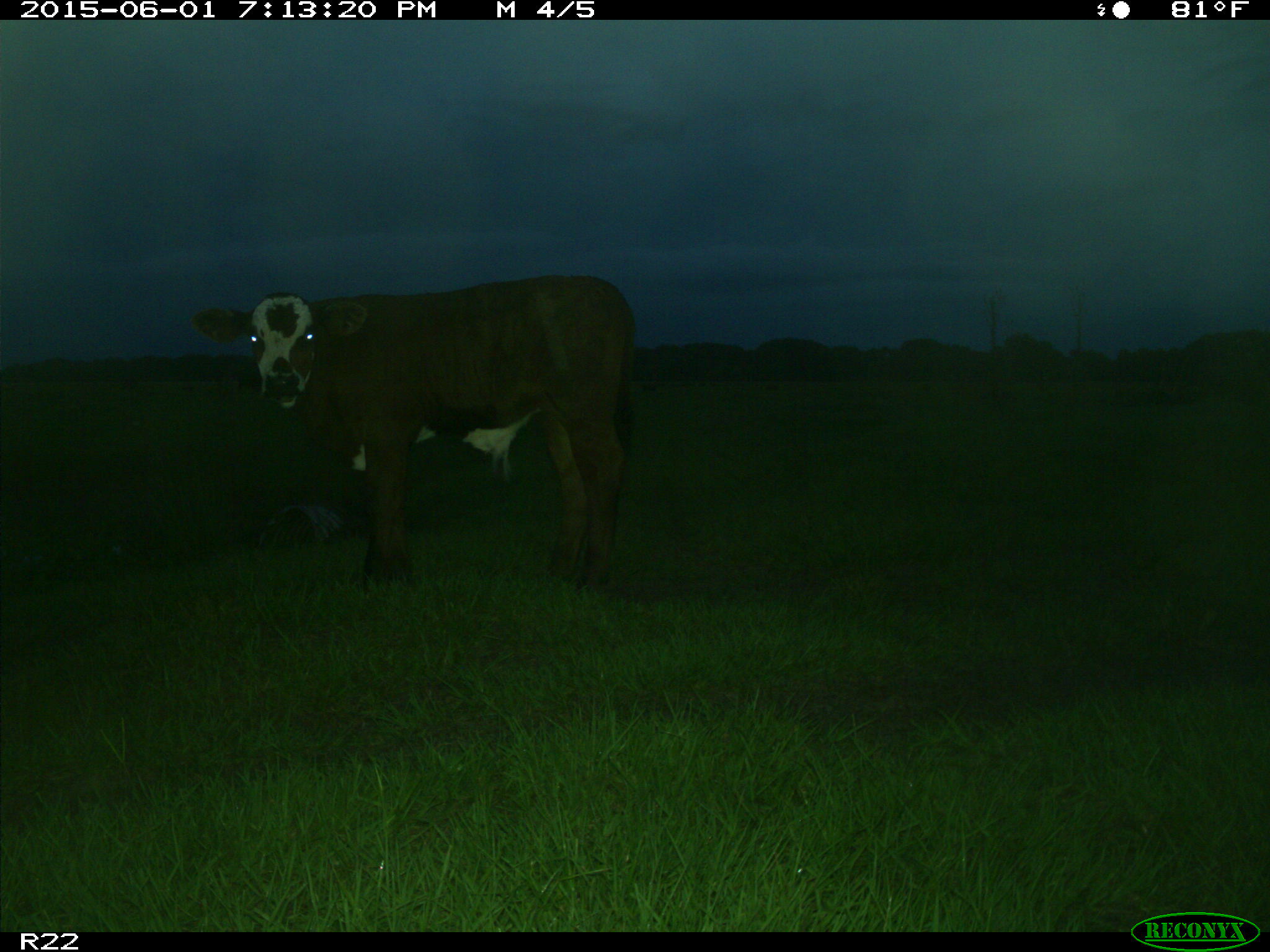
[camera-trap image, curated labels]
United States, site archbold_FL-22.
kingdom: Animalia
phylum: Chordata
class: Mammalia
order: Artiodactyla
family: Bovidae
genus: Bos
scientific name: Bos taurus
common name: domestic cow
Bos taurus (domestic cow).